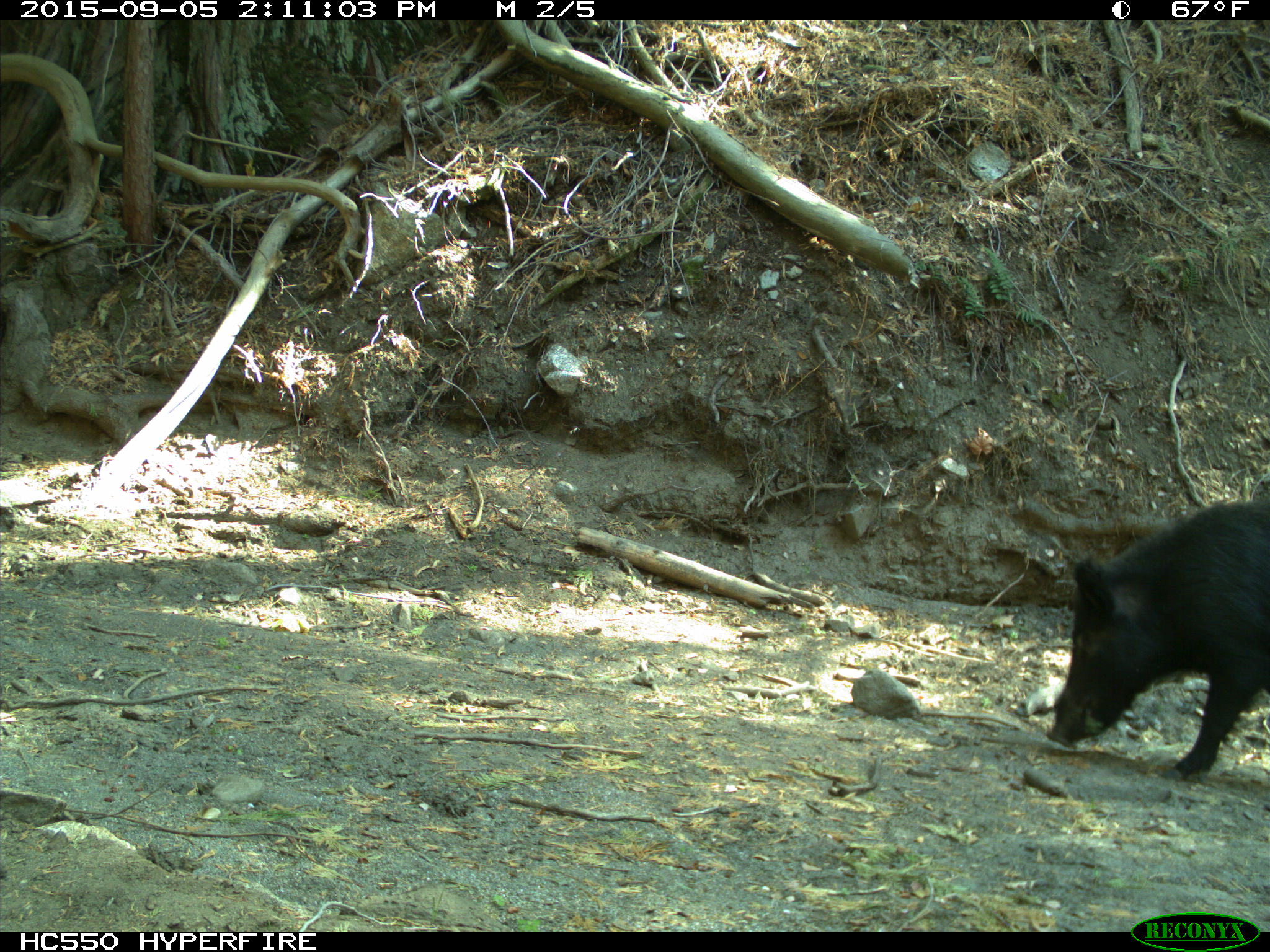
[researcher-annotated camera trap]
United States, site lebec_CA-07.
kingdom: Animalia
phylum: Chordata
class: Mammalia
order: Artiodactyla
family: Suidae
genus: Sus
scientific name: Sus scrofa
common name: wild boar